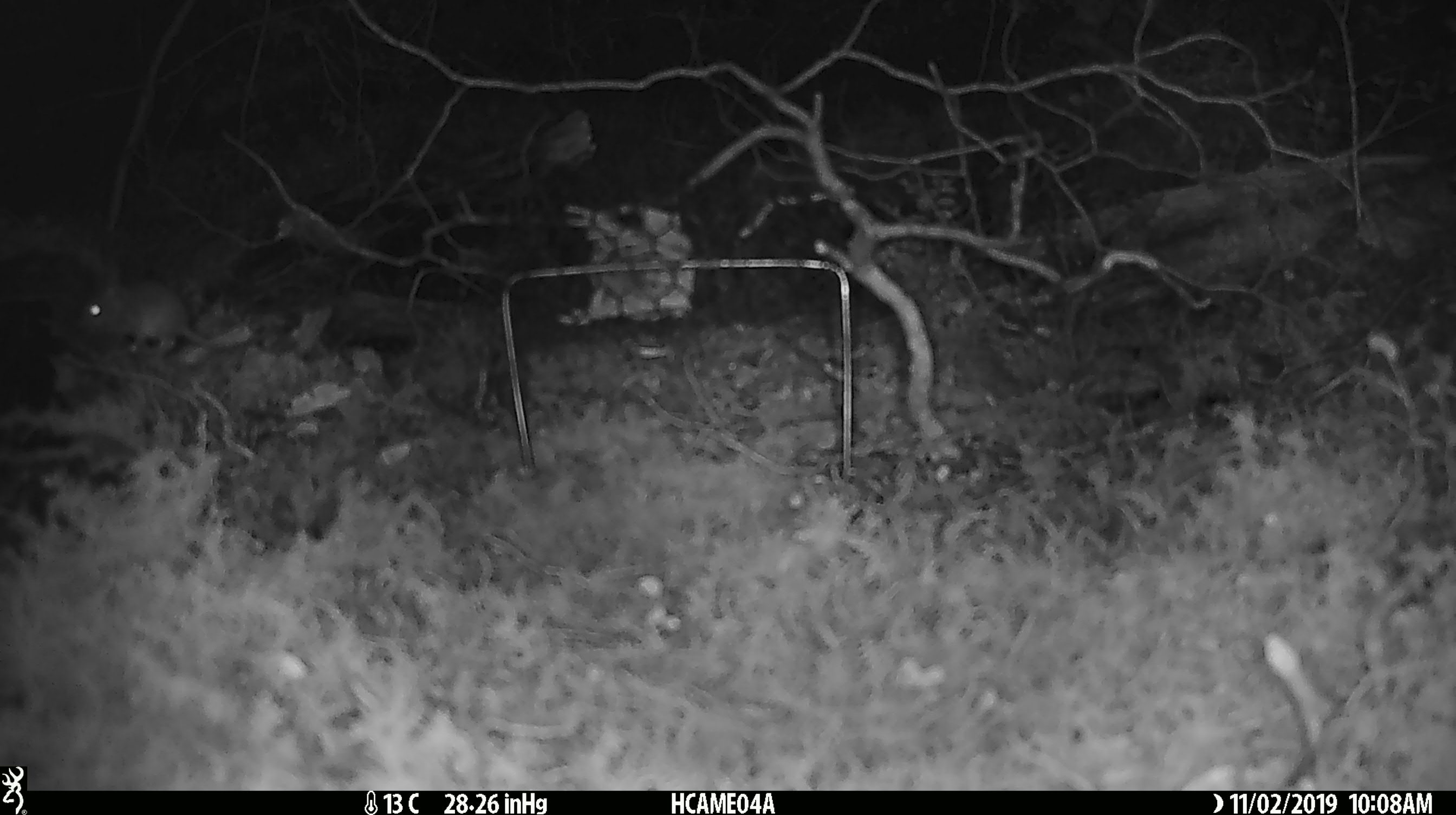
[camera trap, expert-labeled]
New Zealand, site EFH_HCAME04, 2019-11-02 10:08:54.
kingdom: Animalia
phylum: Chordata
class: Mammalia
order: Rodentia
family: Muridae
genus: Mus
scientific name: Mus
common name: mouse